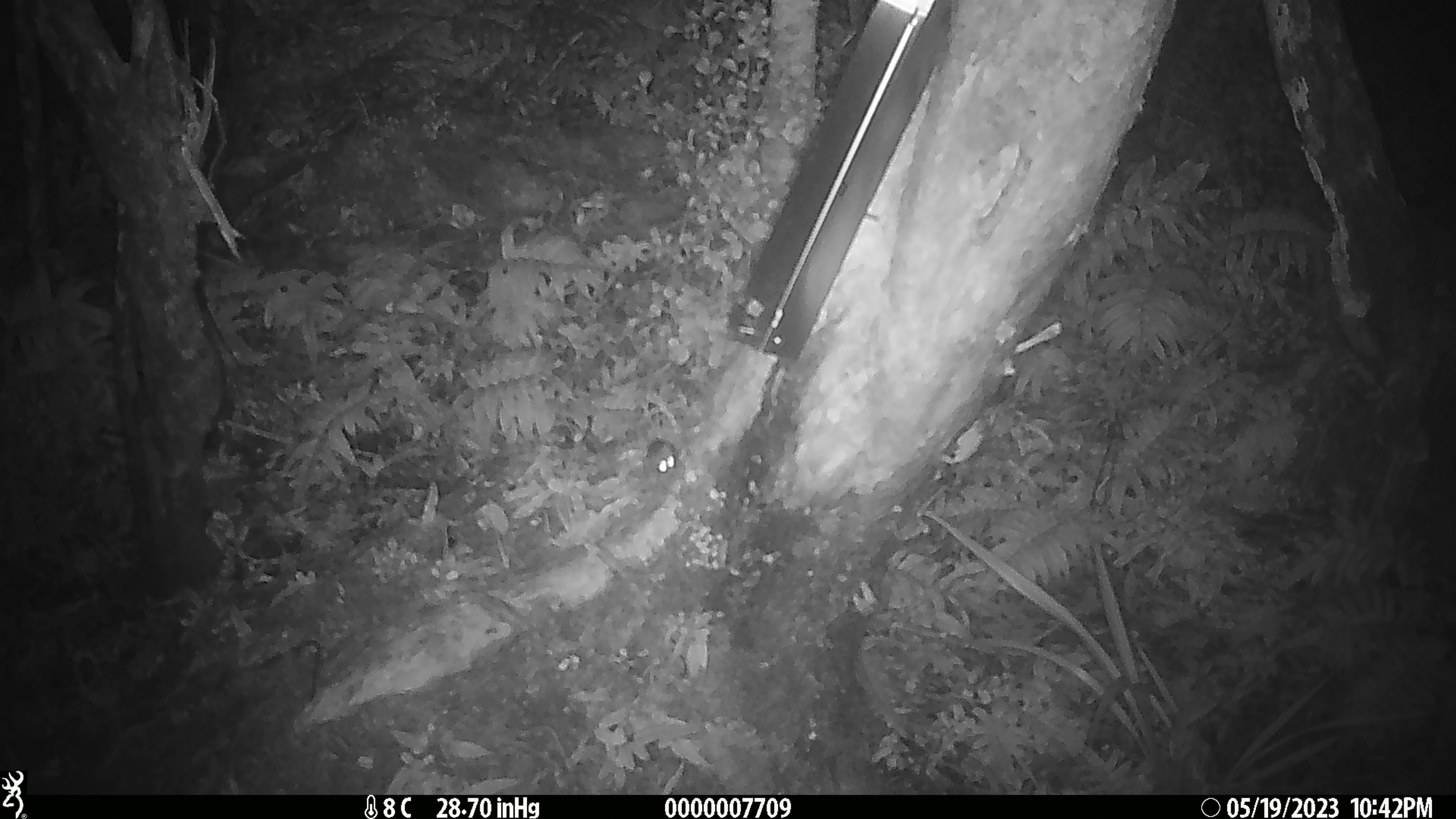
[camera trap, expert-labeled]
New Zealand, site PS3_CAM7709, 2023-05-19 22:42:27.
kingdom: Animalia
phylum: Chordata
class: Mammalia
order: Rodentia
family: Muridae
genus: Mus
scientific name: Mus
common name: mouse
Mouse (Mus).